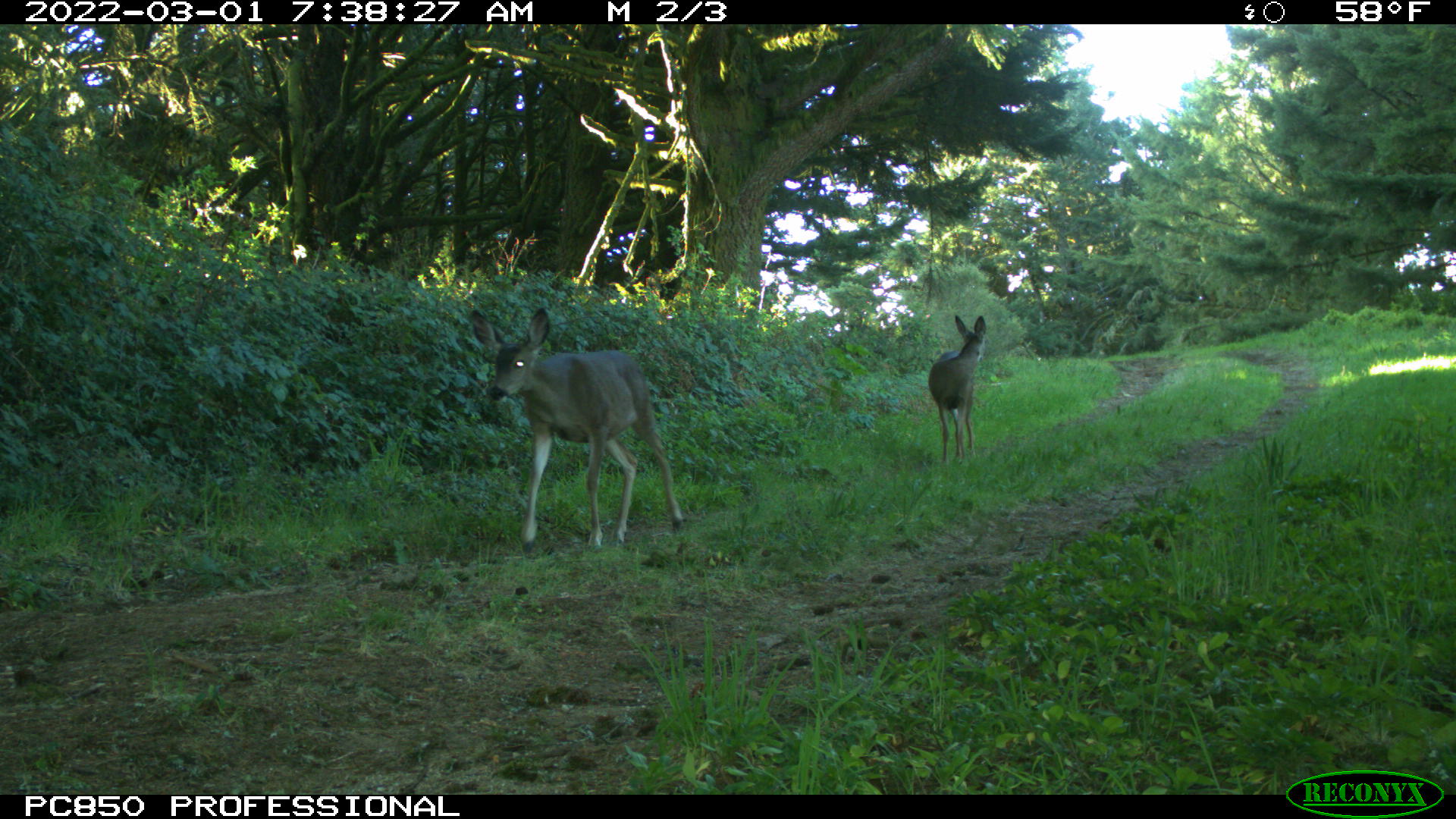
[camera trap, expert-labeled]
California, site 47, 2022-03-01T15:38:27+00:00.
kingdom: Animalia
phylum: Chordata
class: Mammalia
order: Artiodactyla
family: Cervidae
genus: Odocoileus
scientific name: Odocoileus hemionus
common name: mule deer